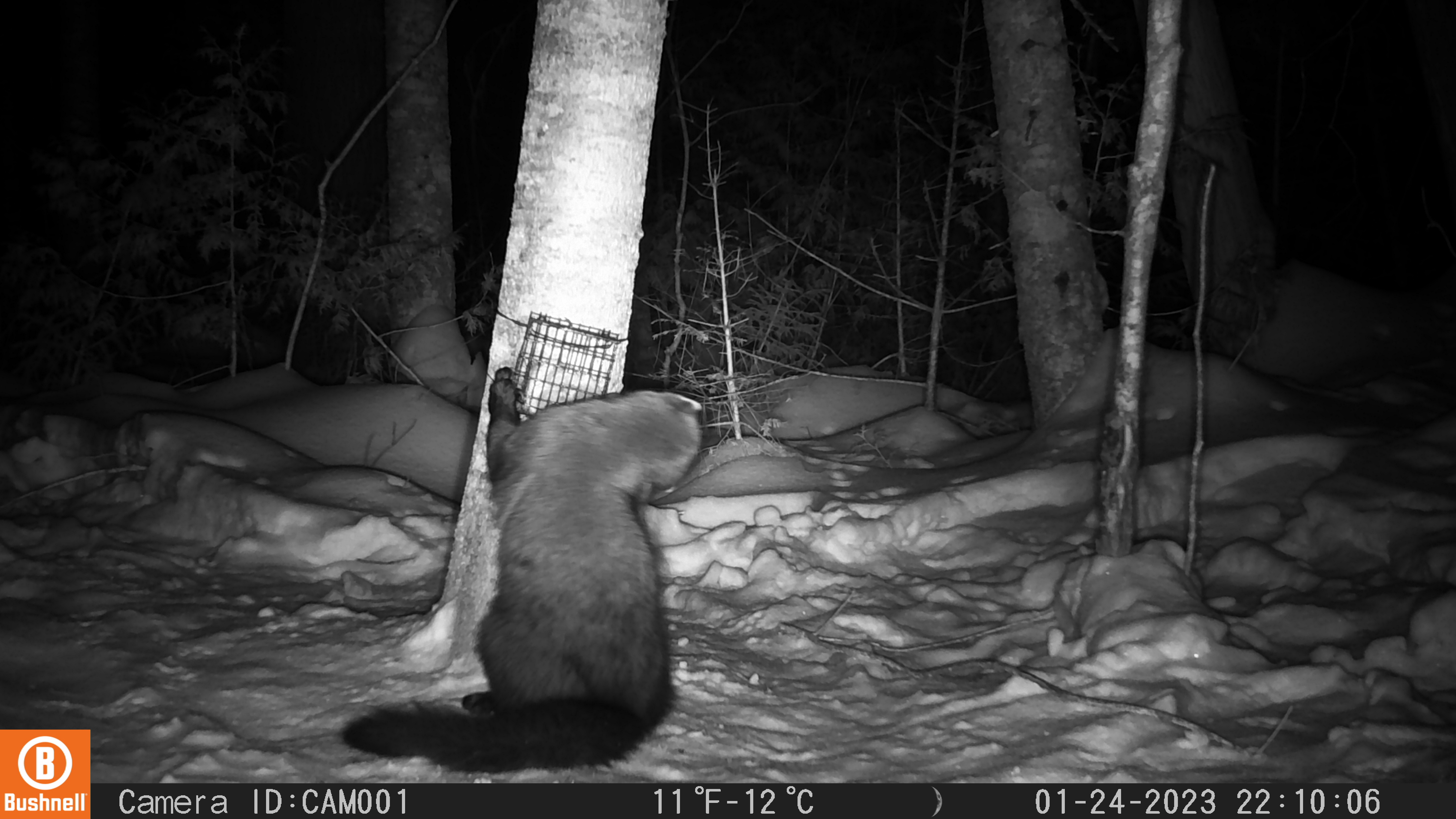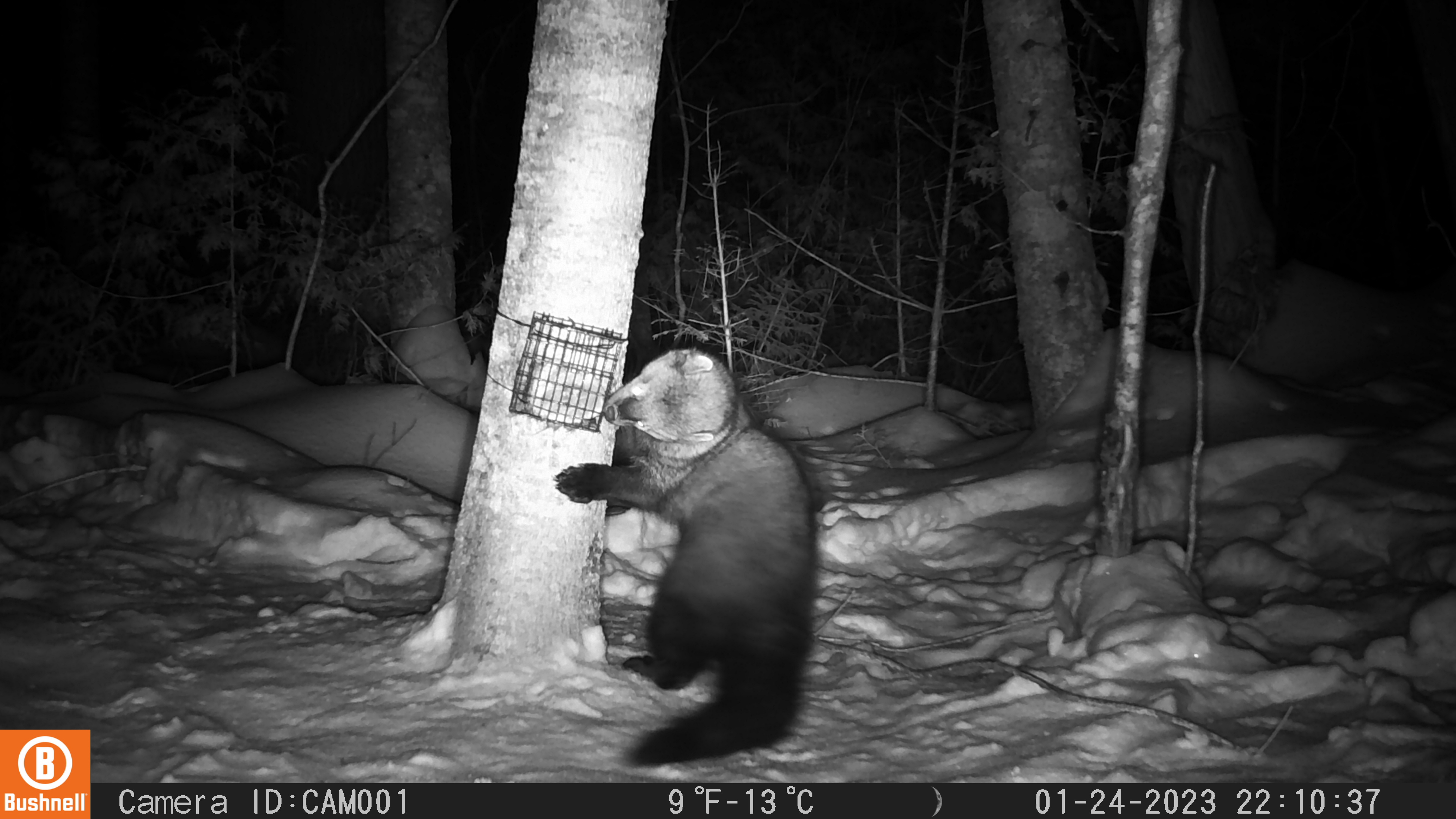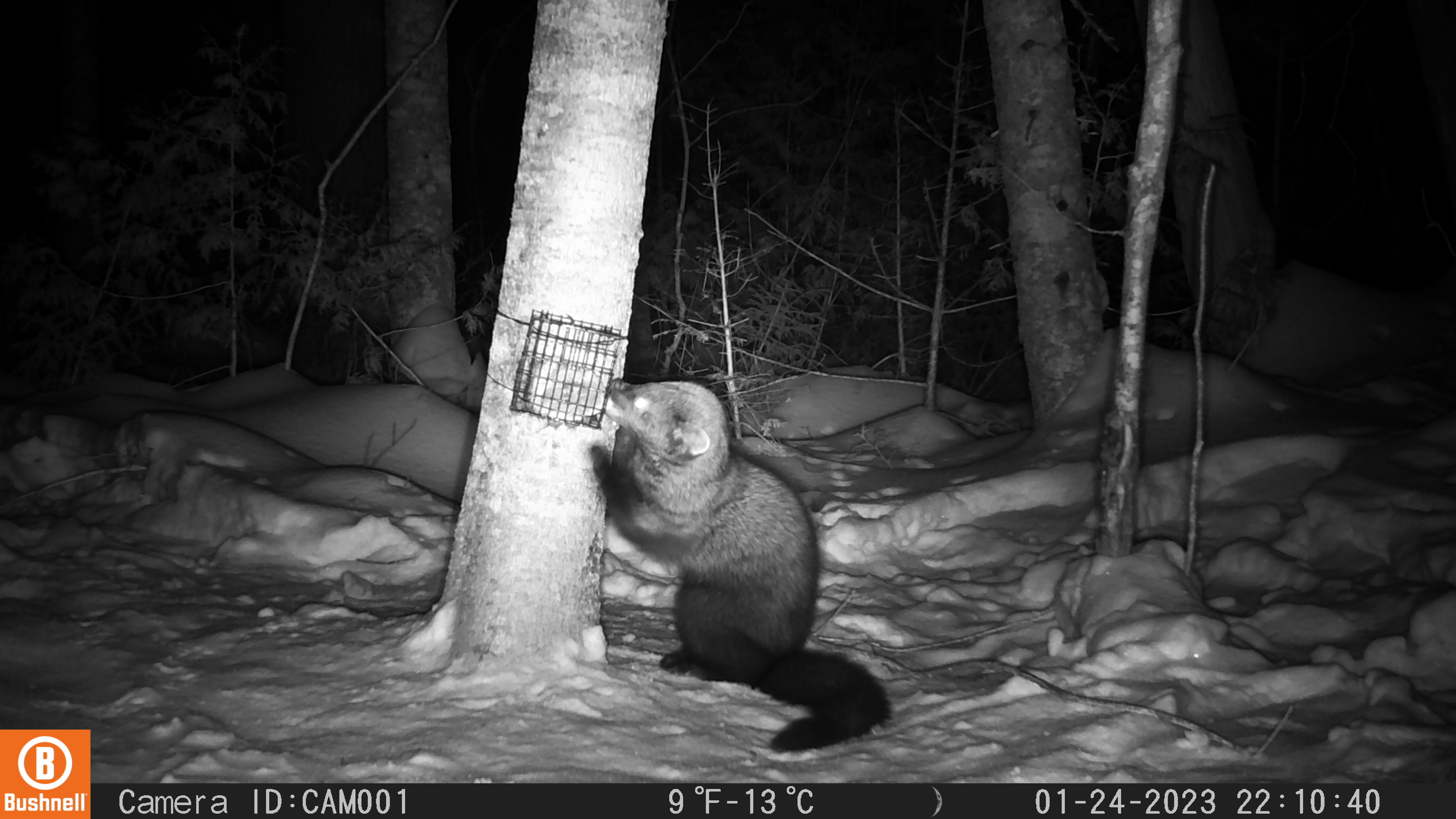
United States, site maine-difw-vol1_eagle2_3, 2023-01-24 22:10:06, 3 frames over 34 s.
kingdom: Animalia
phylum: Chordata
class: Mammalia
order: Carnivora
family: Mustelidae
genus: Pekania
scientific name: Pekania pennanti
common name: fisher